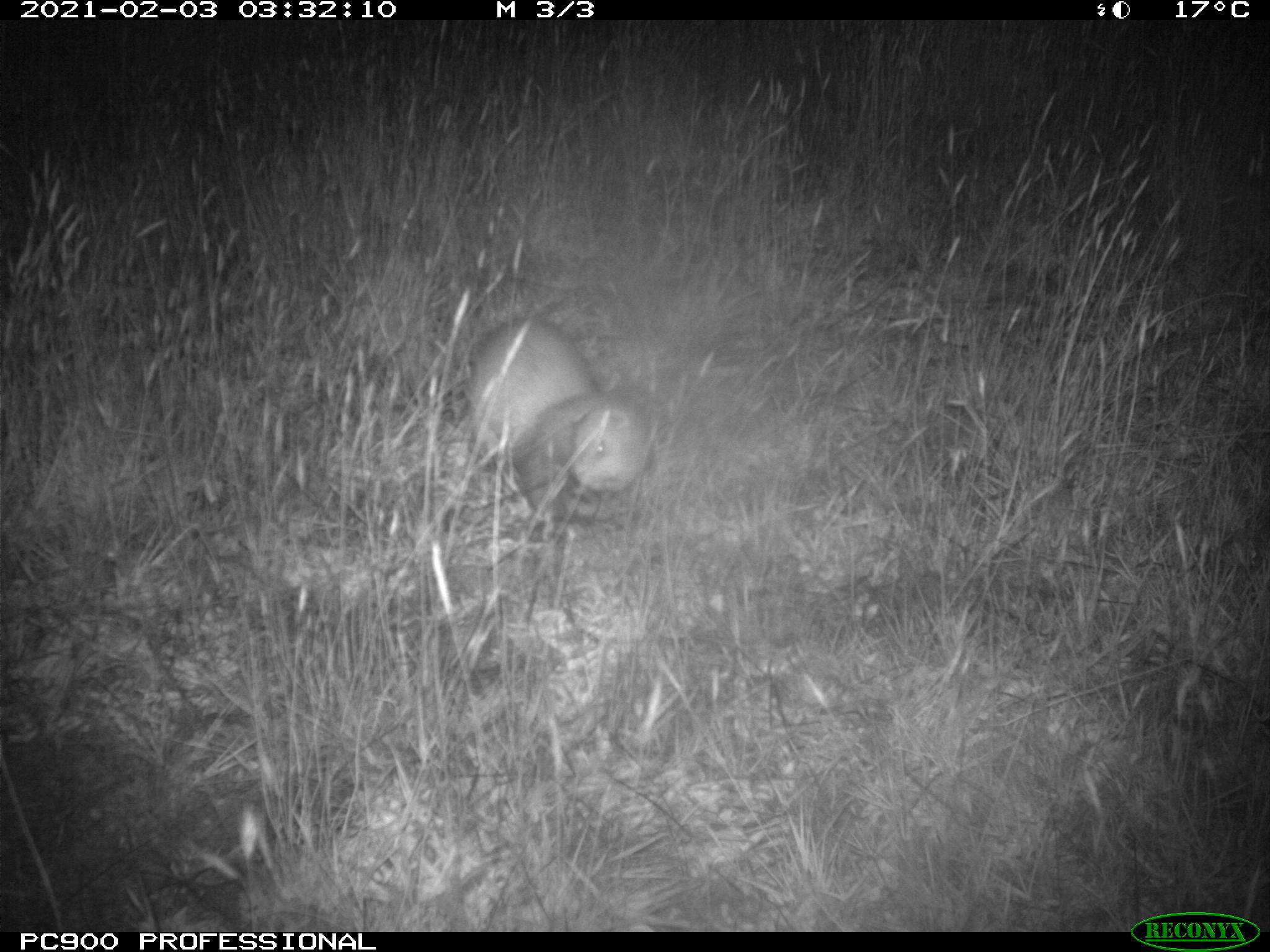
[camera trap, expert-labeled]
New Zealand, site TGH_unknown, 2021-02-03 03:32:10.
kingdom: Animalia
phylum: Chordata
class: Mammalia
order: Carnivora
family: Mustelidae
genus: Mustela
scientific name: Mustela furo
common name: ferret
Ferret (Mustela furo).